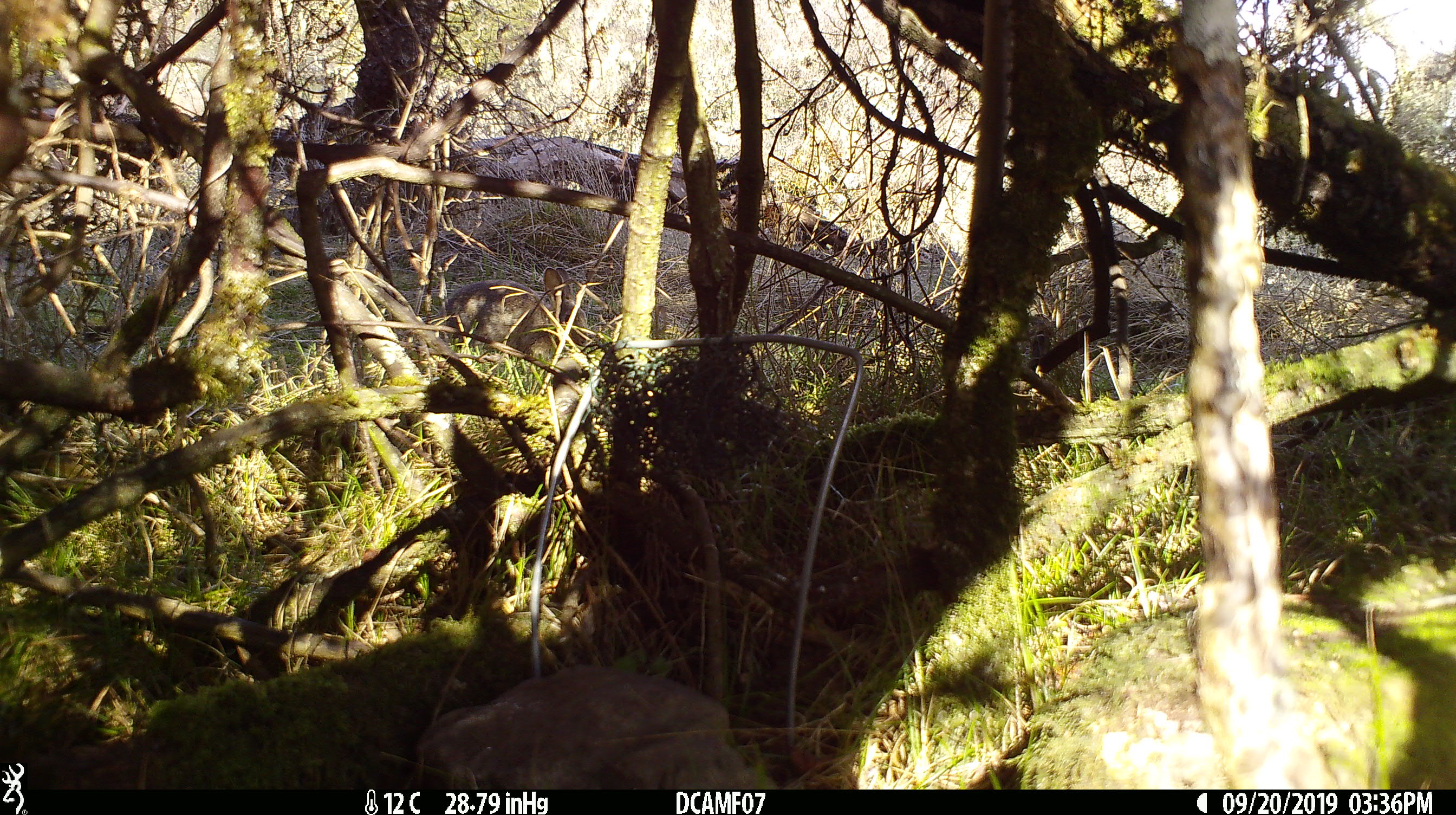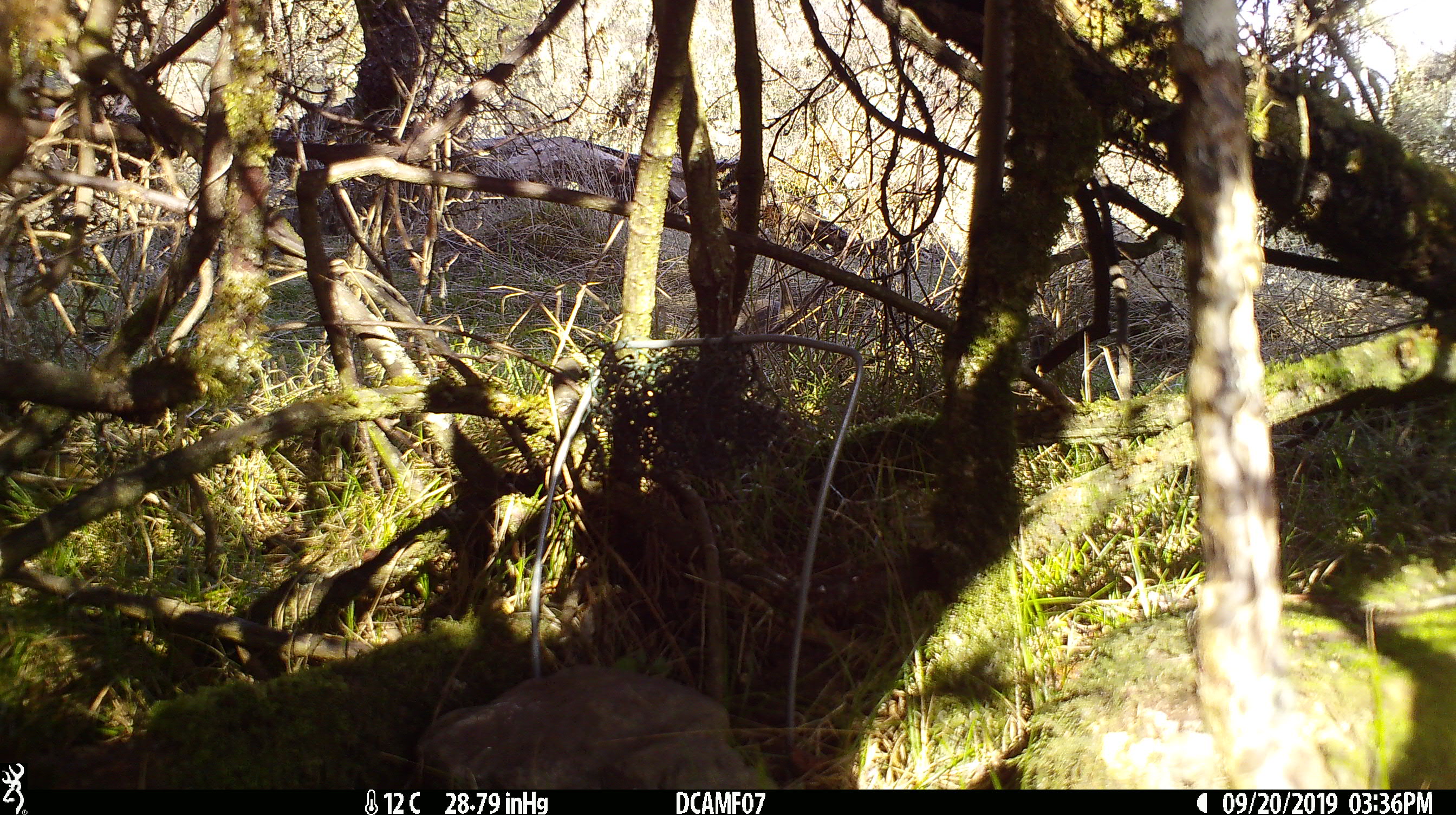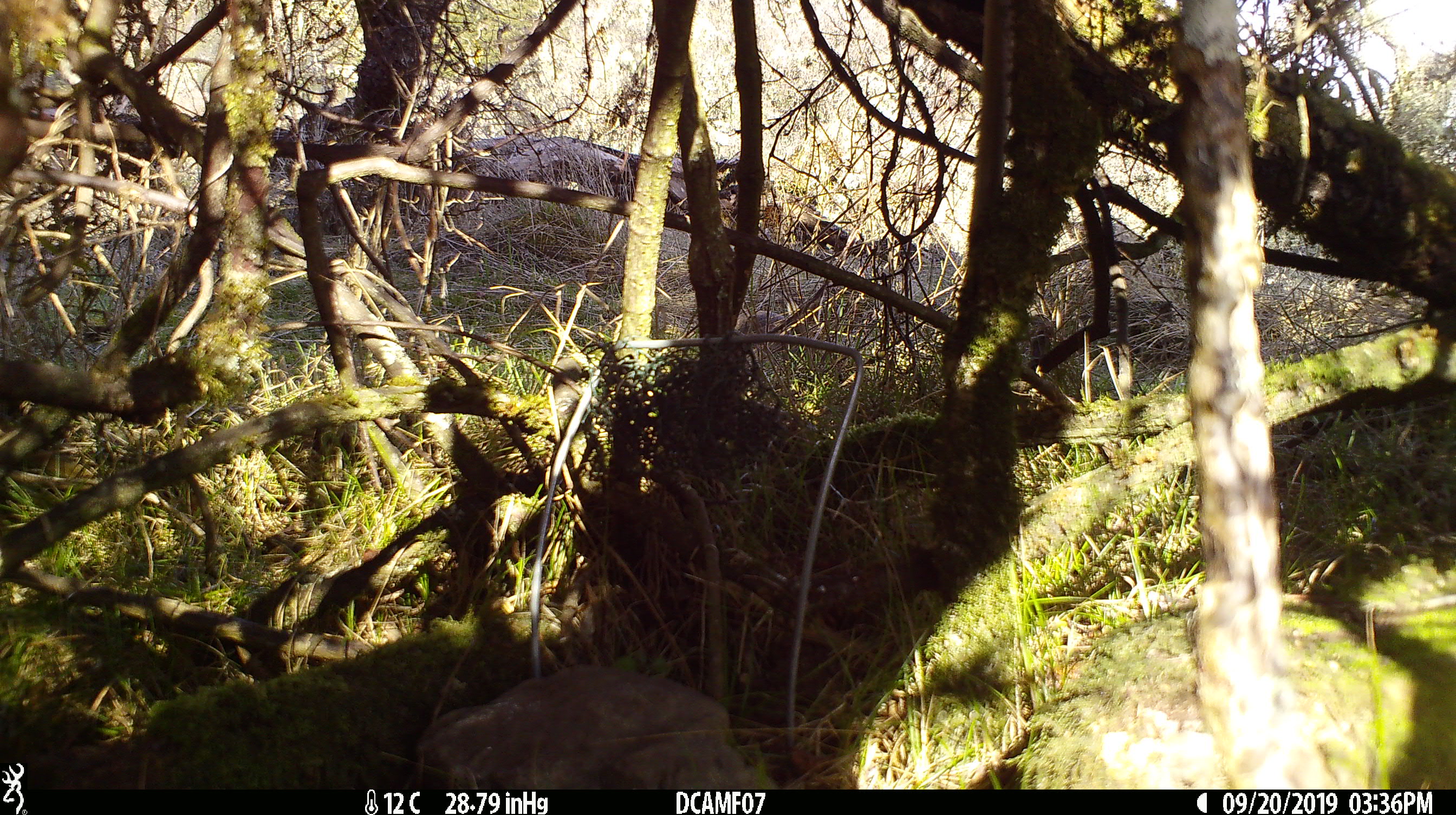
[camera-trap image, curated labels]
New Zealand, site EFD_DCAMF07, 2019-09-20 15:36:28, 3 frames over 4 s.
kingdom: Animalia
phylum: Chordata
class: Mammalia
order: Lagomorpha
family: Leporidae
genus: Oryctolagus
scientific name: Oryctolagus cuniculus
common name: european rabbit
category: rabbit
Rabbit (european rabbit) (Oryctolagus cuniculus).